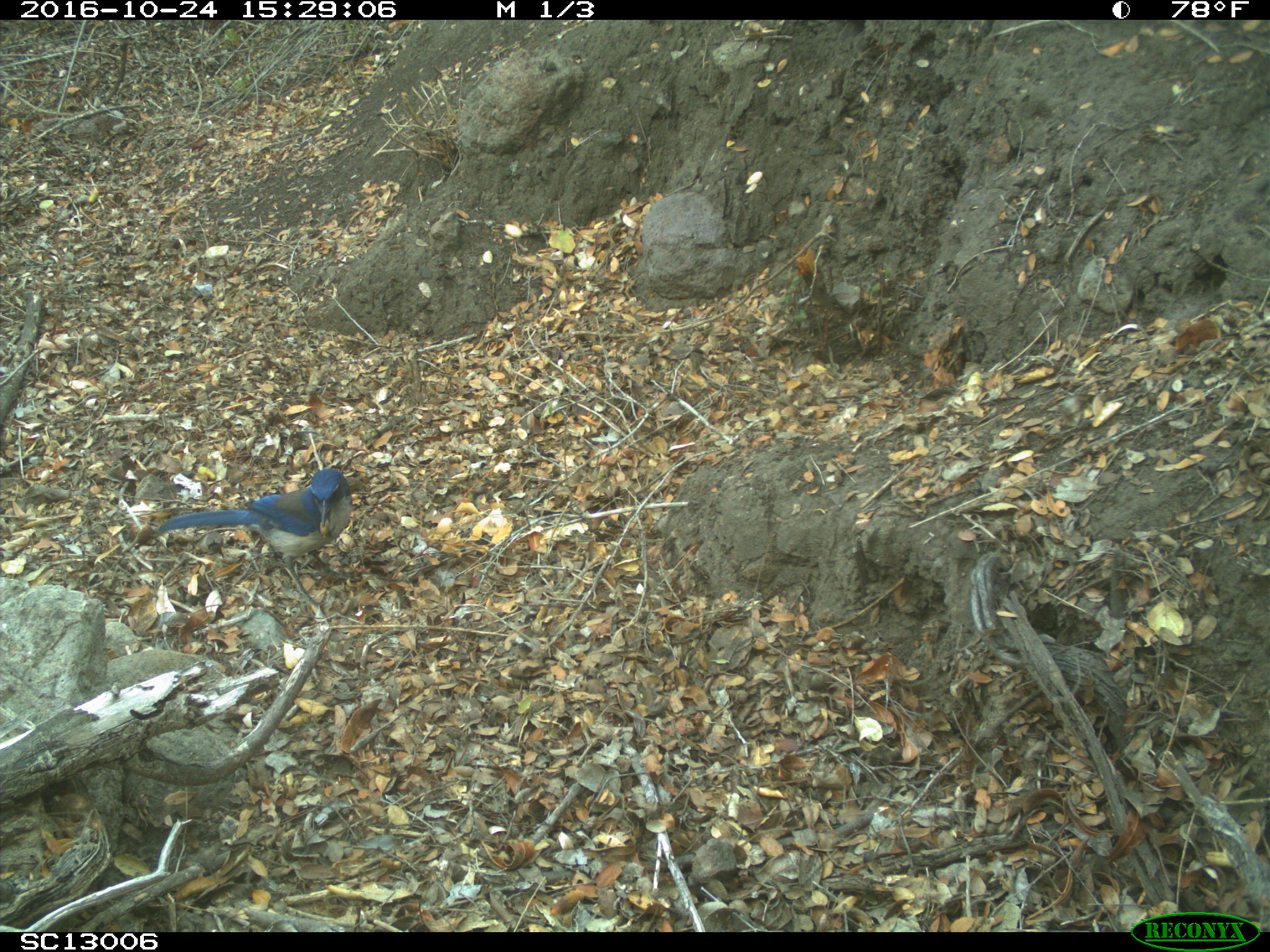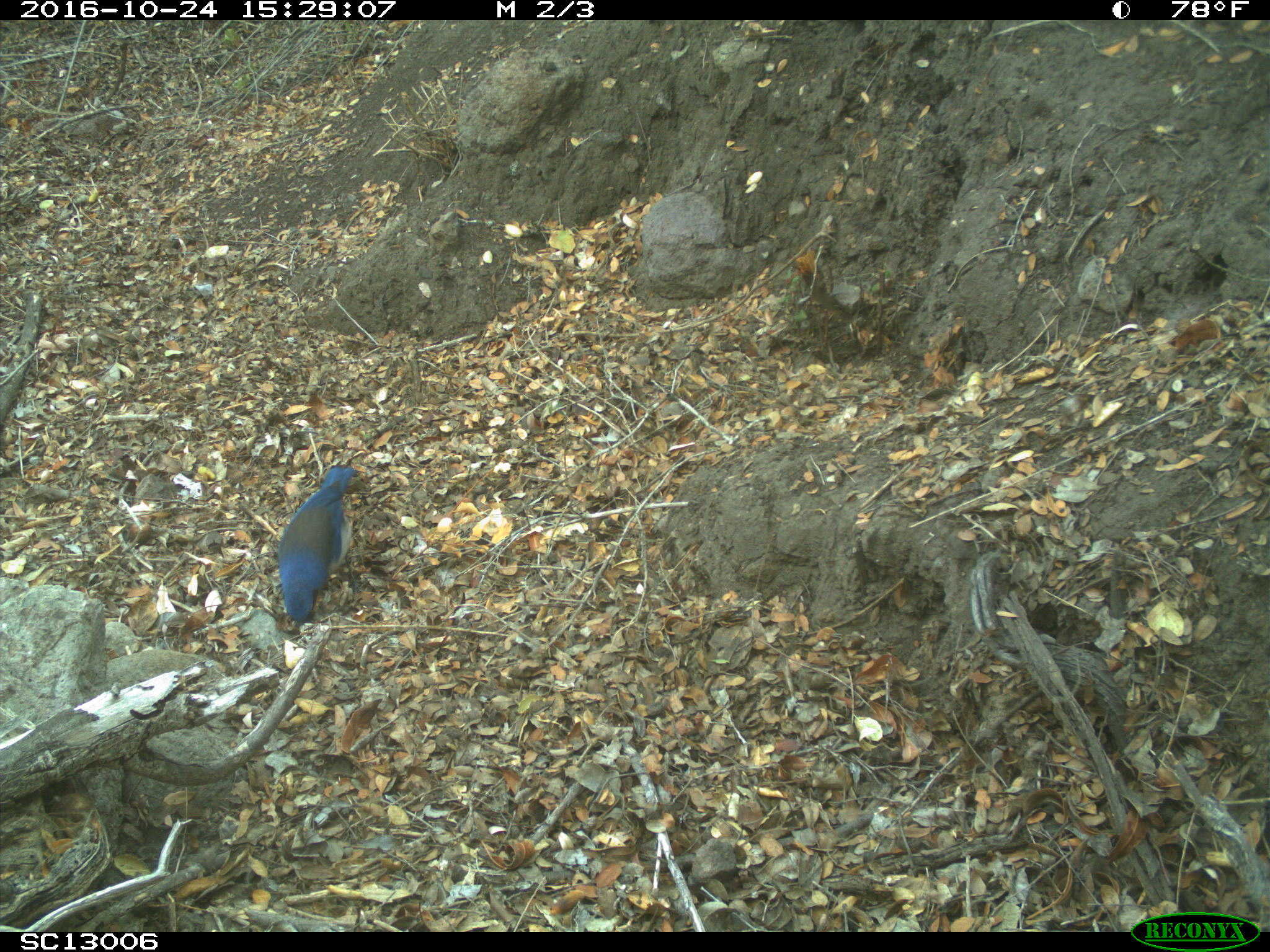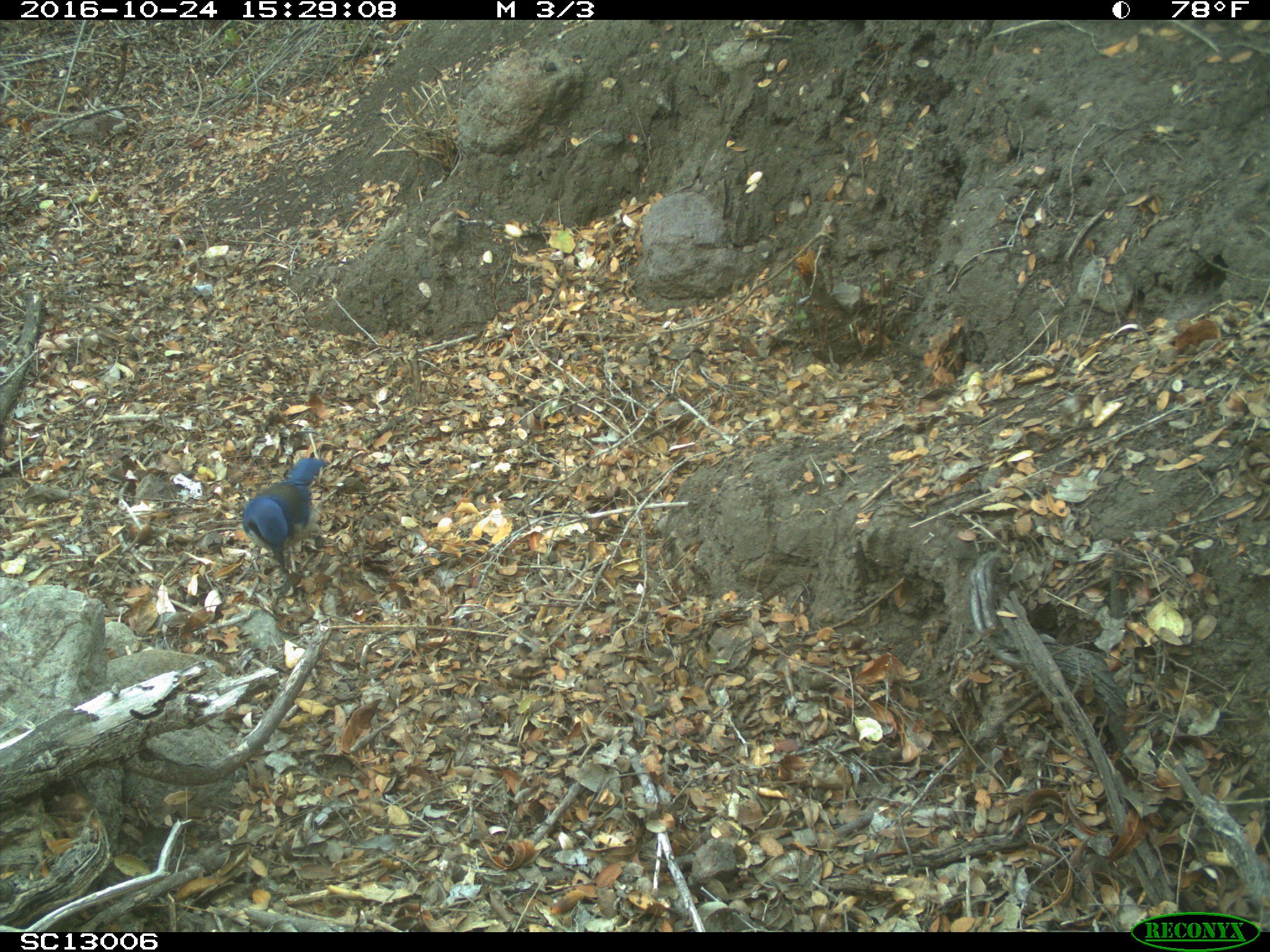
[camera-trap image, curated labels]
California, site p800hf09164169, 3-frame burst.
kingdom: Animalia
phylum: Chordata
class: Aves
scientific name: Aves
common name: bird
Bird (Aves).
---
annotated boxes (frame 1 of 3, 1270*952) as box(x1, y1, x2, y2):
bird: box(154, 465, 353, 614)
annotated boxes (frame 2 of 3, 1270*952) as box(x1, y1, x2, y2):
bird: box(276, 467, 363, 628)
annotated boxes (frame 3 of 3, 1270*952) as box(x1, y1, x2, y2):
bird: box(241, 457, 331, 610)